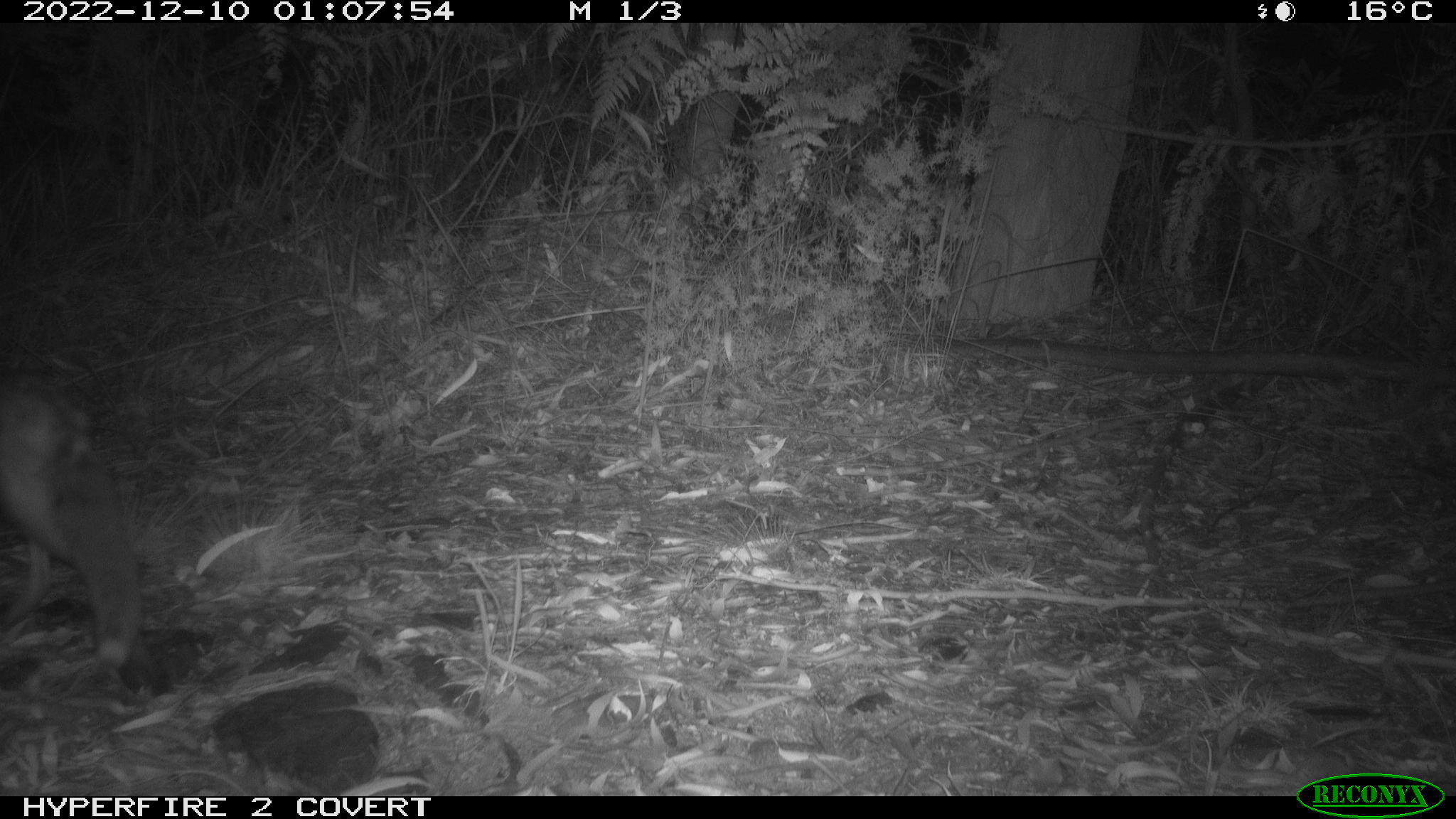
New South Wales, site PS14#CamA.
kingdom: Animalia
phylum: Chordata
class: Mammalia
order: Carnivora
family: Canidae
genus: Vulpes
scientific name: Vulpes vulpes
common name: red fox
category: fox